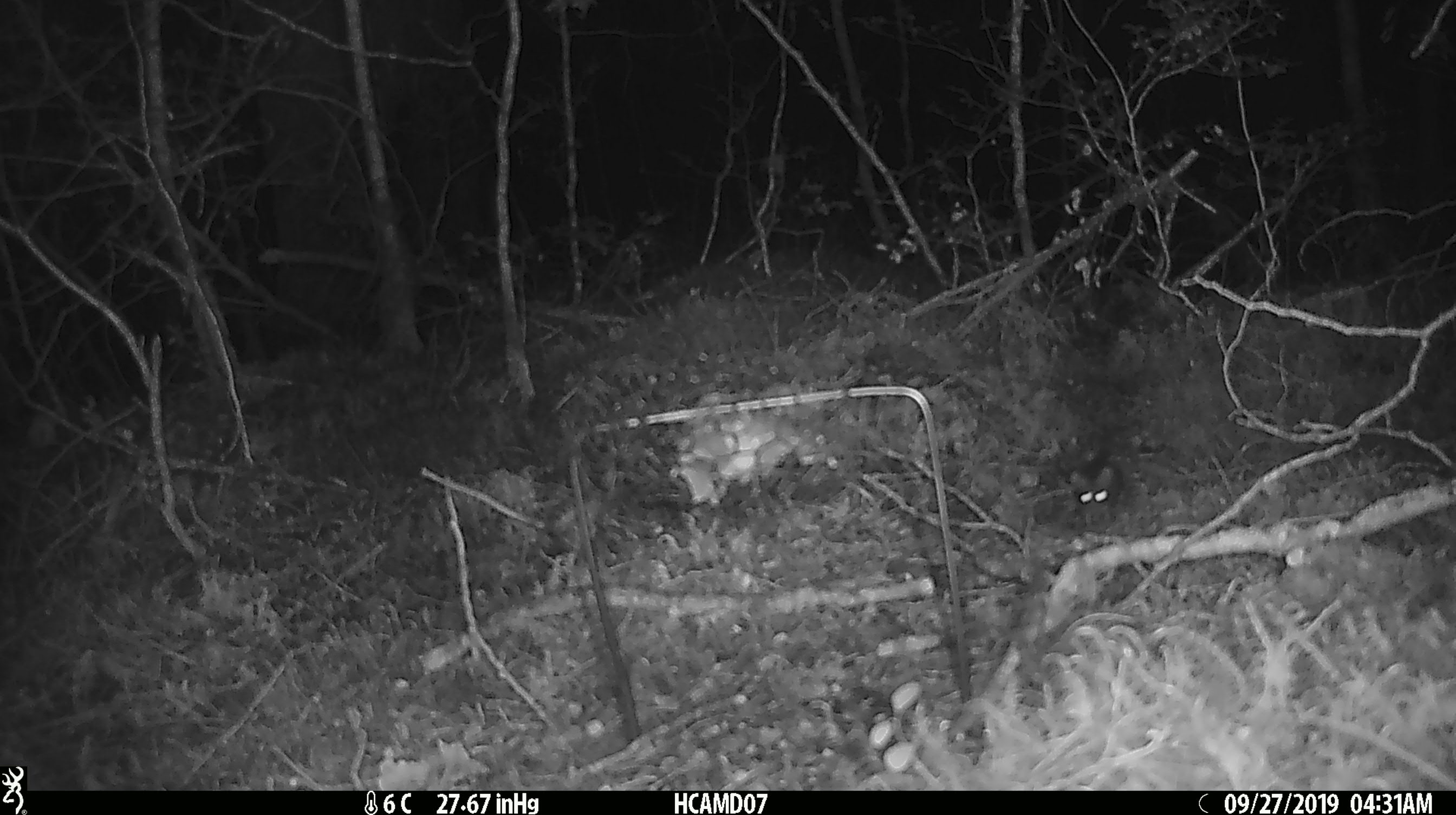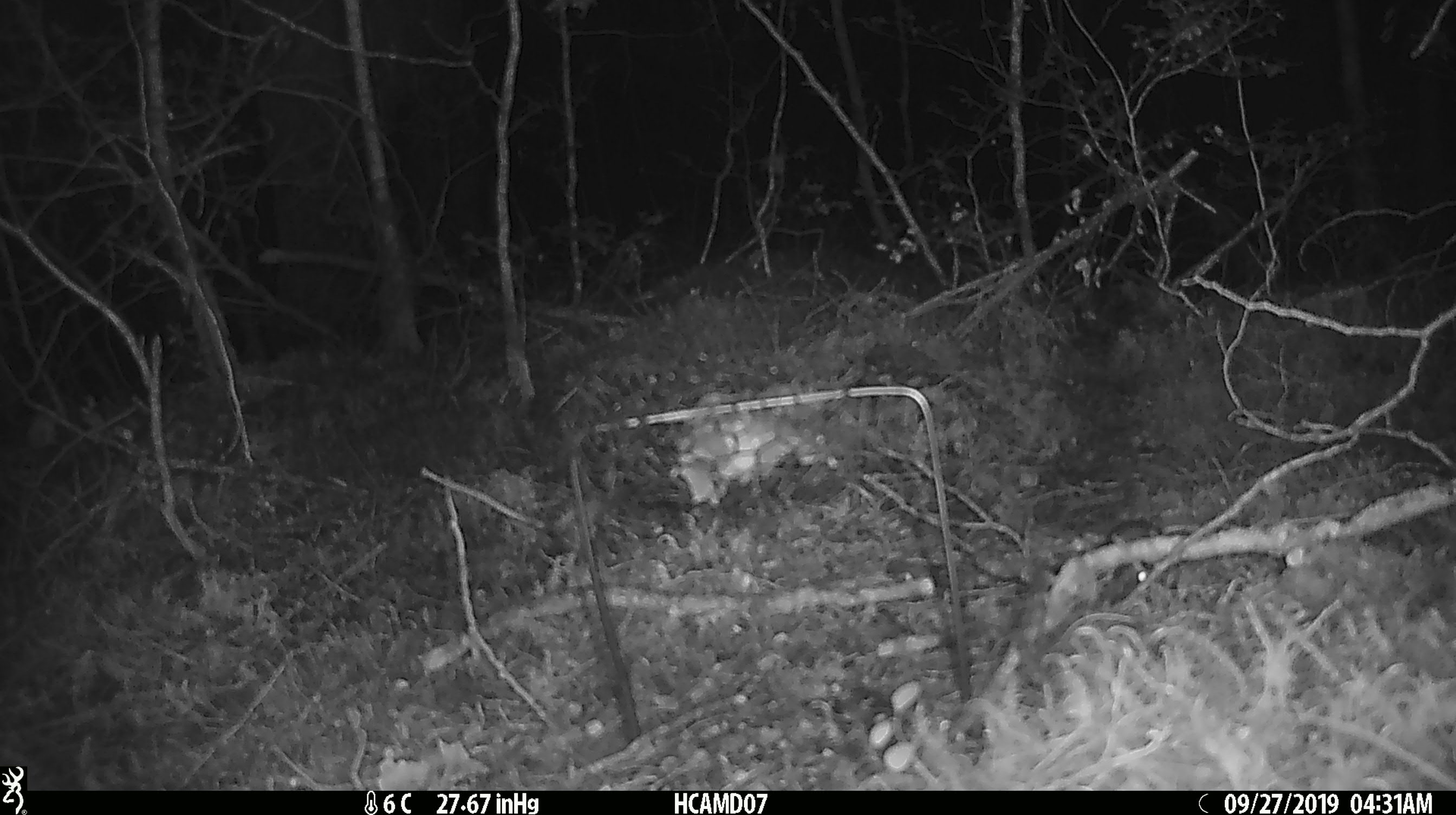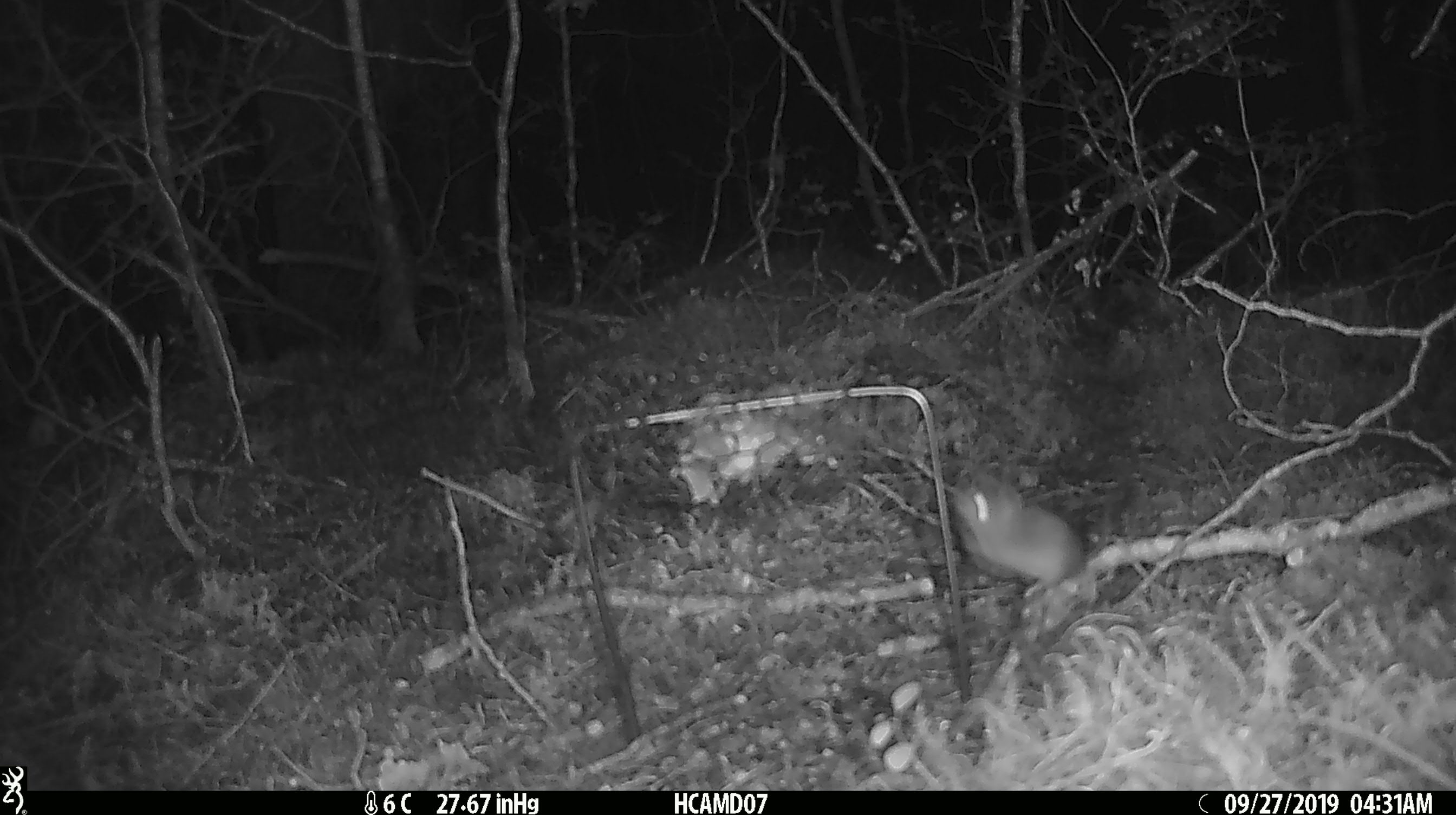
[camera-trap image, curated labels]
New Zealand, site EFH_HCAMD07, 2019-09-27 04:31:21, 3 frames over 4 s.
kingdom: Animalia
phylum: Chordata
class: Mammalia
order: Rodentia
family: Muridae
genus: Mus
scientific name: Mus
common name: mouse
Mouse (Mus).